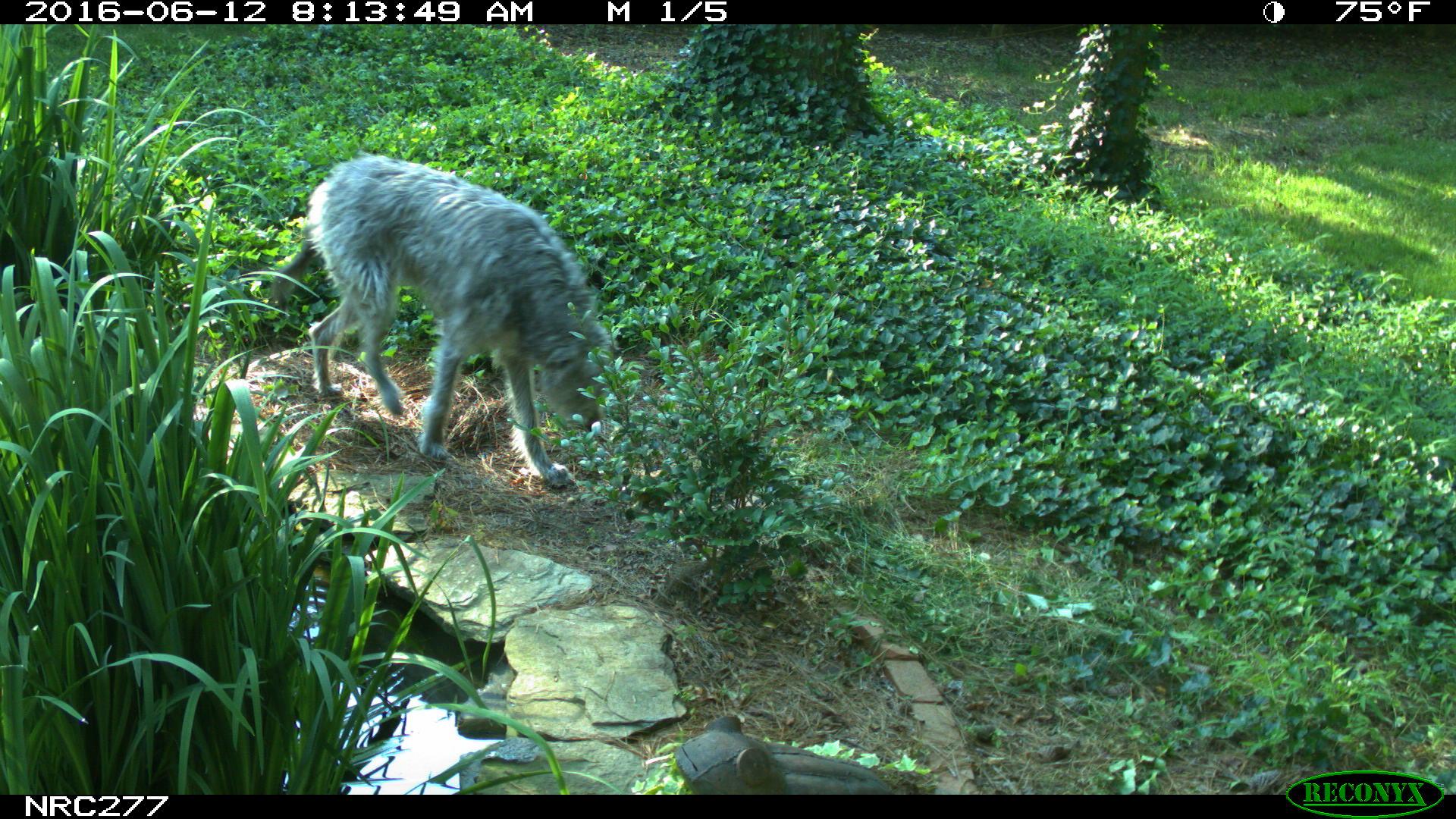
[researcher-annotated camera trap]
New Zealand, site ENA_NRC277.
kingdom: Animalia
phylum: Chordata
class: Mammalia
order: Carnivora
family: Canidae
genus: Canis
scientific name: Canis familiaris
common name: domestic dog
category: dog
Dog (domestic dog) (Canis familiaris).